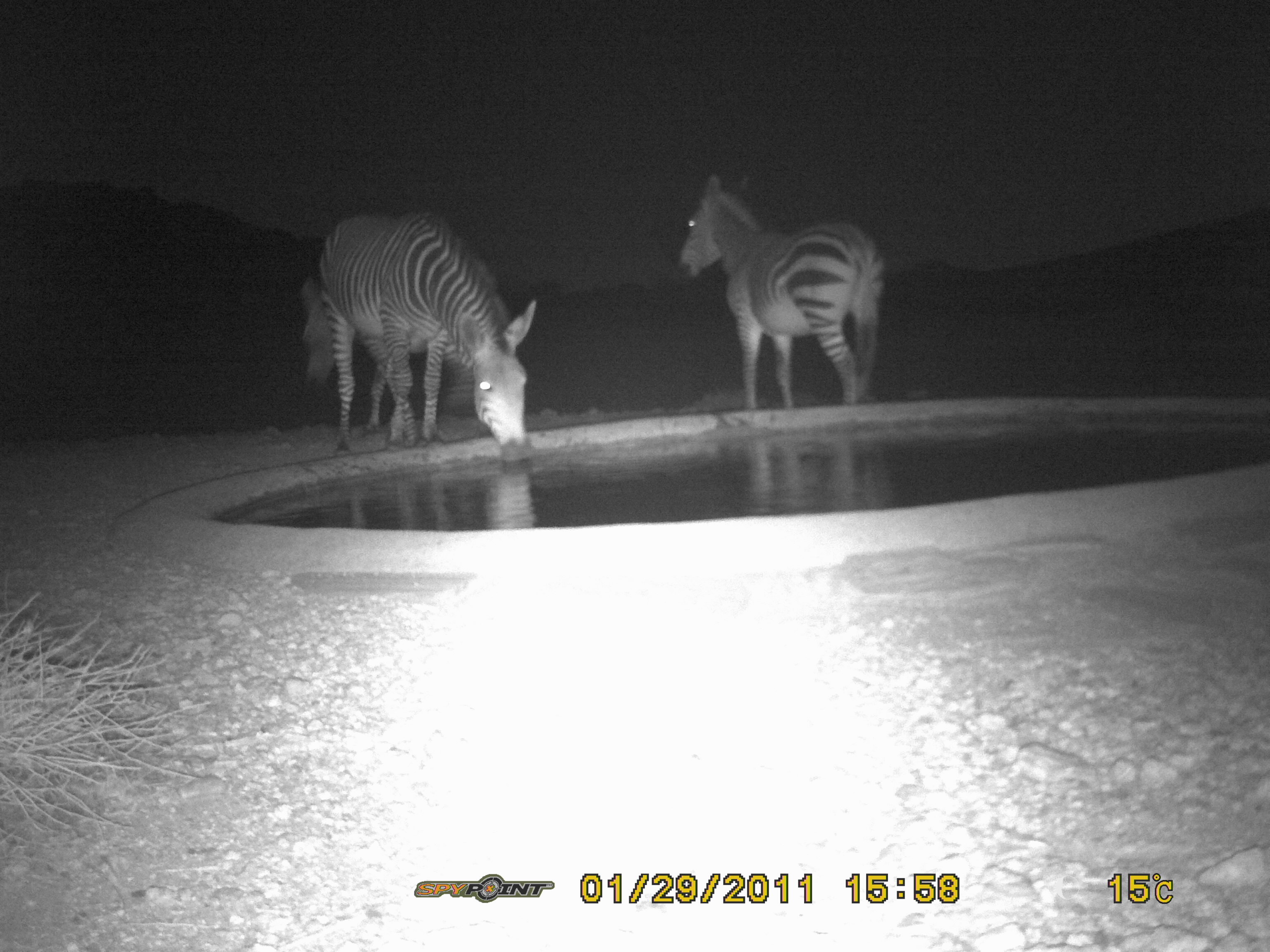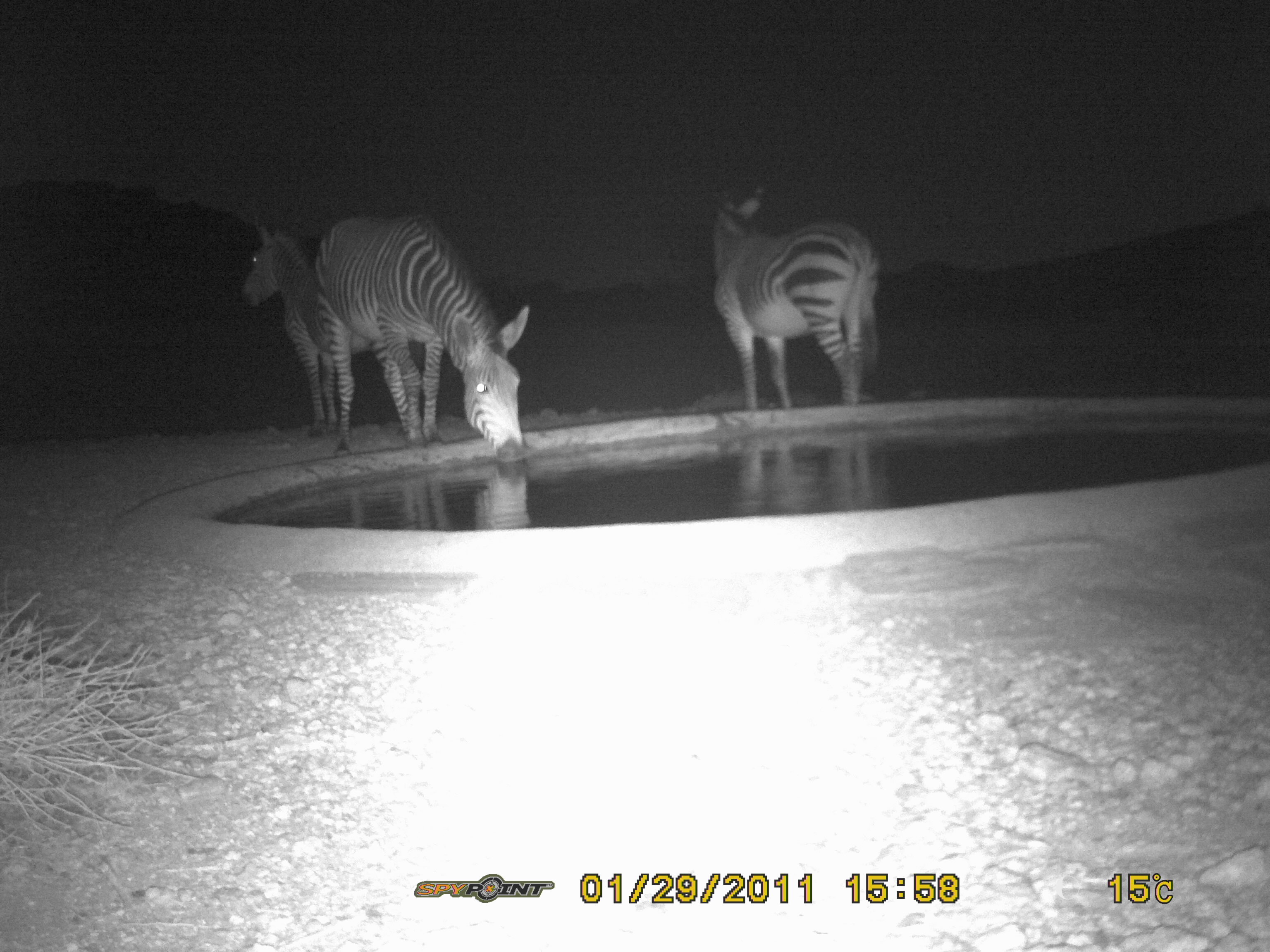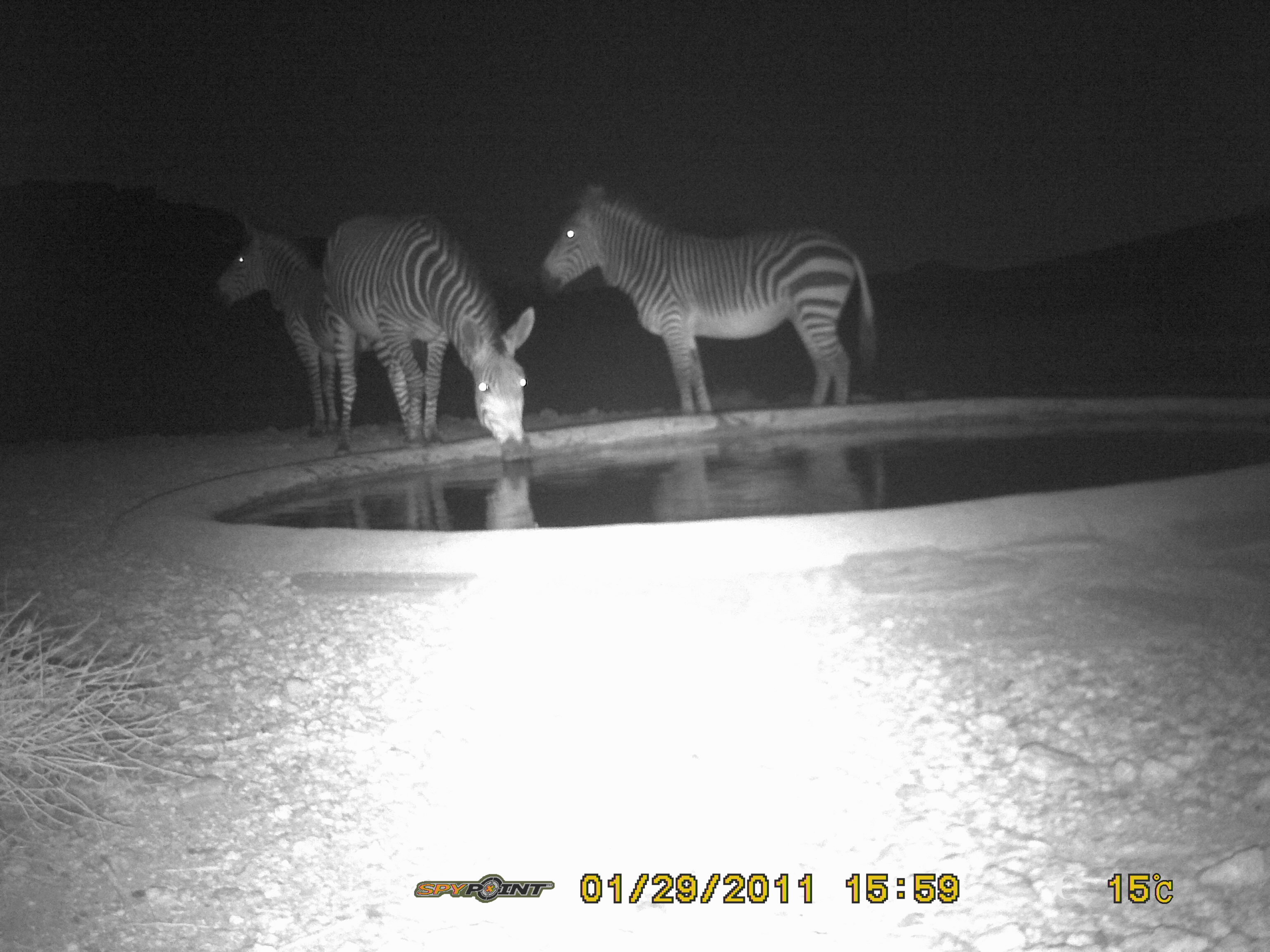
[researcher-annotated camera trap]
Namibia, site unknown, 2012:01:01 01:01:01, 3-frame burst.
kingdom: Animalia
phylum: Chordata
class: Mammalia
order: Perissodactyla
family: Equidae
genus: Equus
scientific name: Equus zebra hartmannae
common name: hartmann's mountain zebra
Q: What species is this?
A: Equus zebra hartmannae (hartmann's mountain zebra).